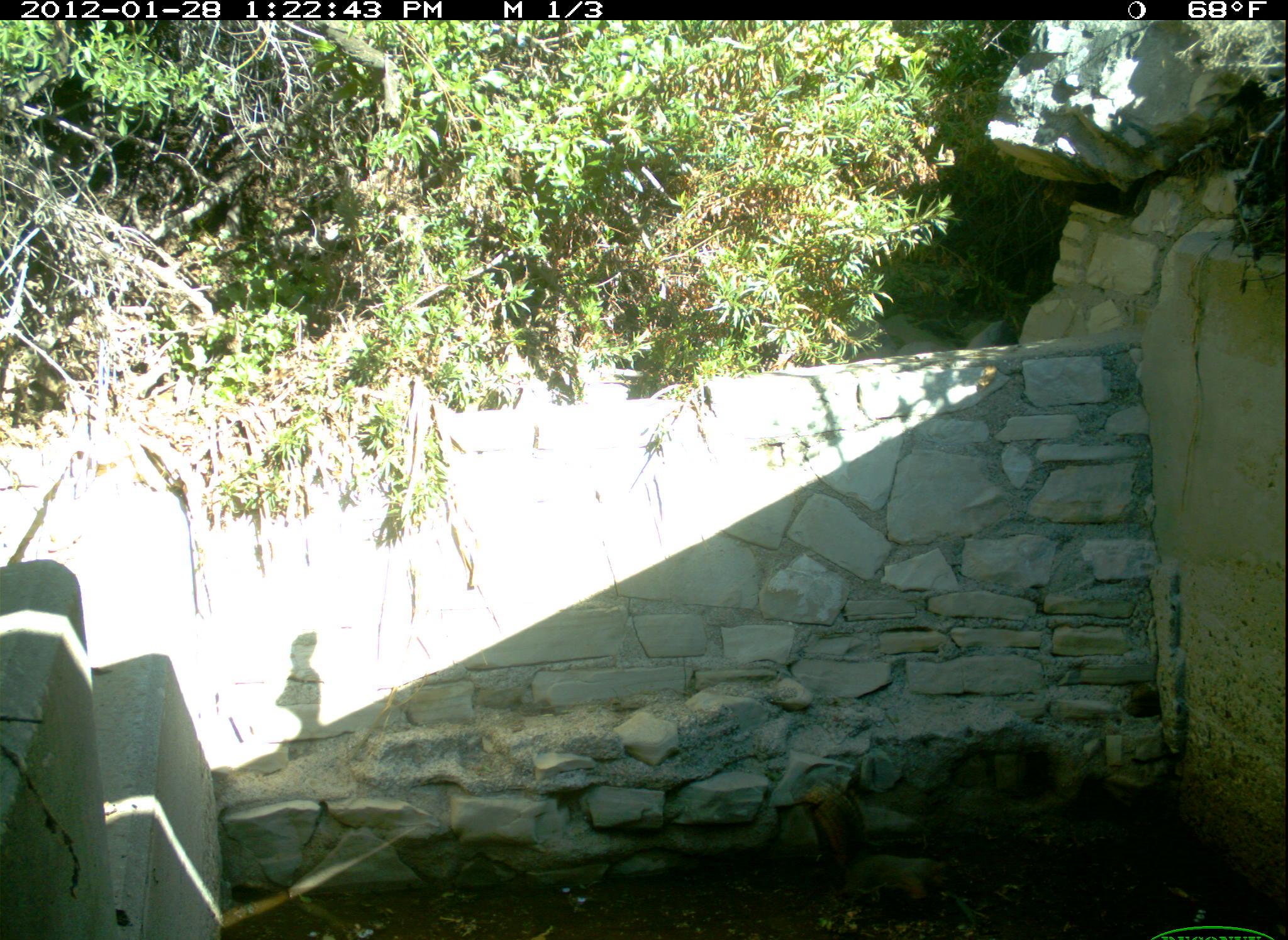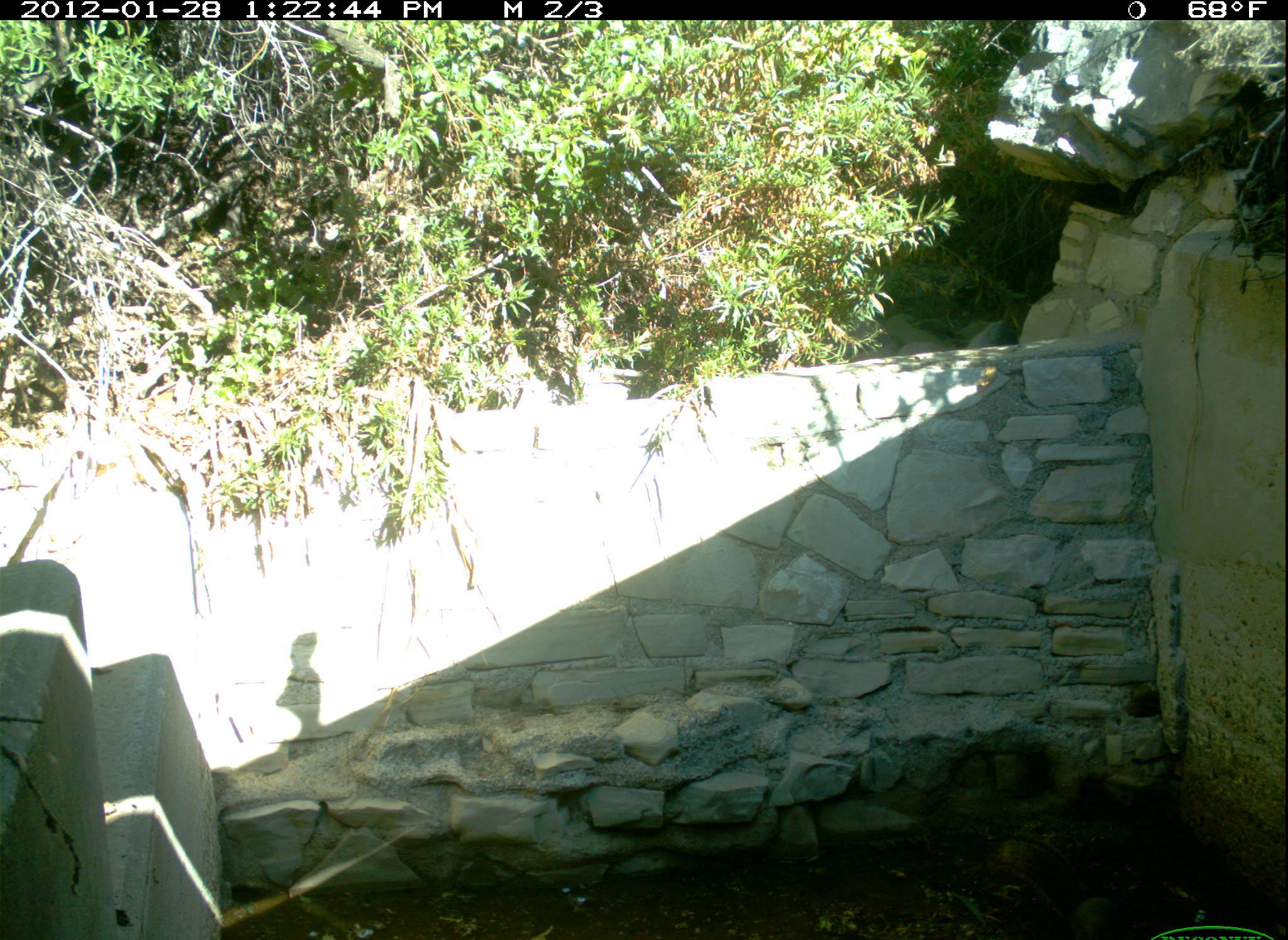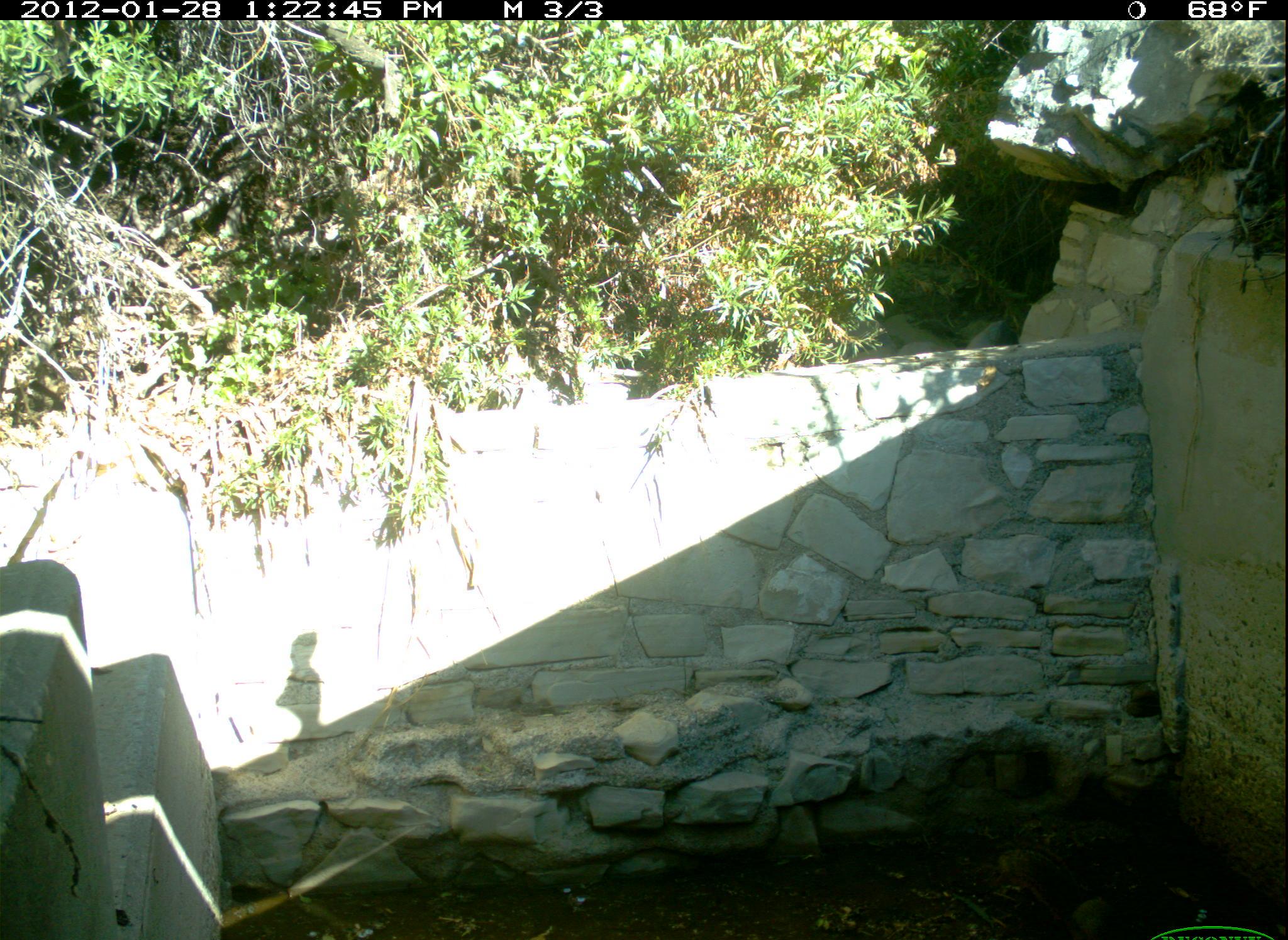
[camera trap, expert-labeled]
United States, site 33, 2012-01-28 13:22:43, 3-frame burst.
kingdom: Animalia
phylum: Chordata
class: Mammalia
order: Rodentia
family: Sciuridae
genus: Sciurus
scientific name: Sciurus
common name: squirrel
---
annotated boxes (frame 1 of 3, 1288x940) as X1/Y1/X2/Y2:
squirrel: 800/773/968/926